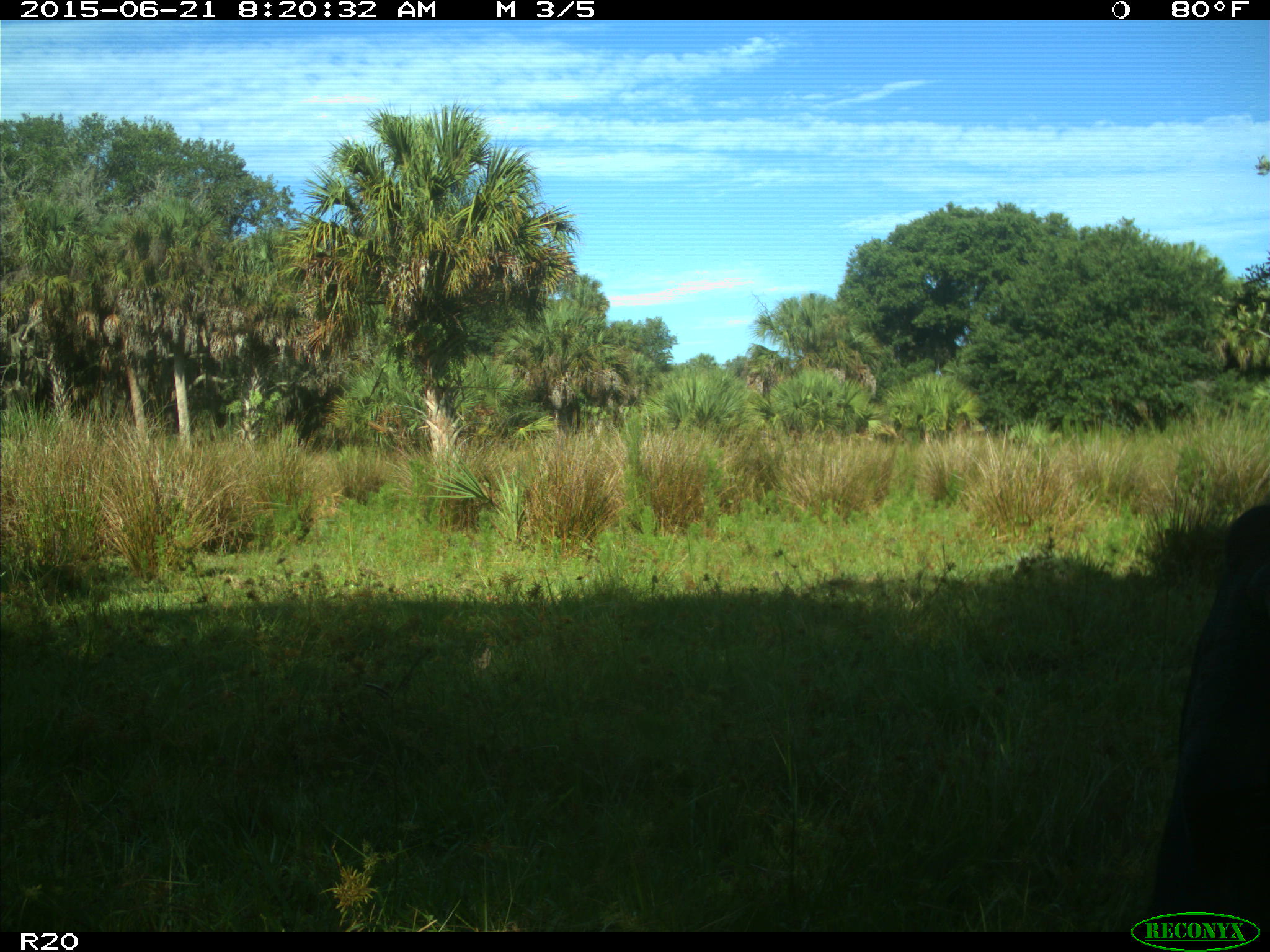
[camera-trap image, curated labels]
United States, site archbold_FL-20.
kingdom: Animalia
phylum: Chordata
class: Mammalia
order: Artiodactyla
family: Bovidae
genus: Bos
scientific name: Bos taurus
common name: domestic cow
Bos taurus (domestic cow).